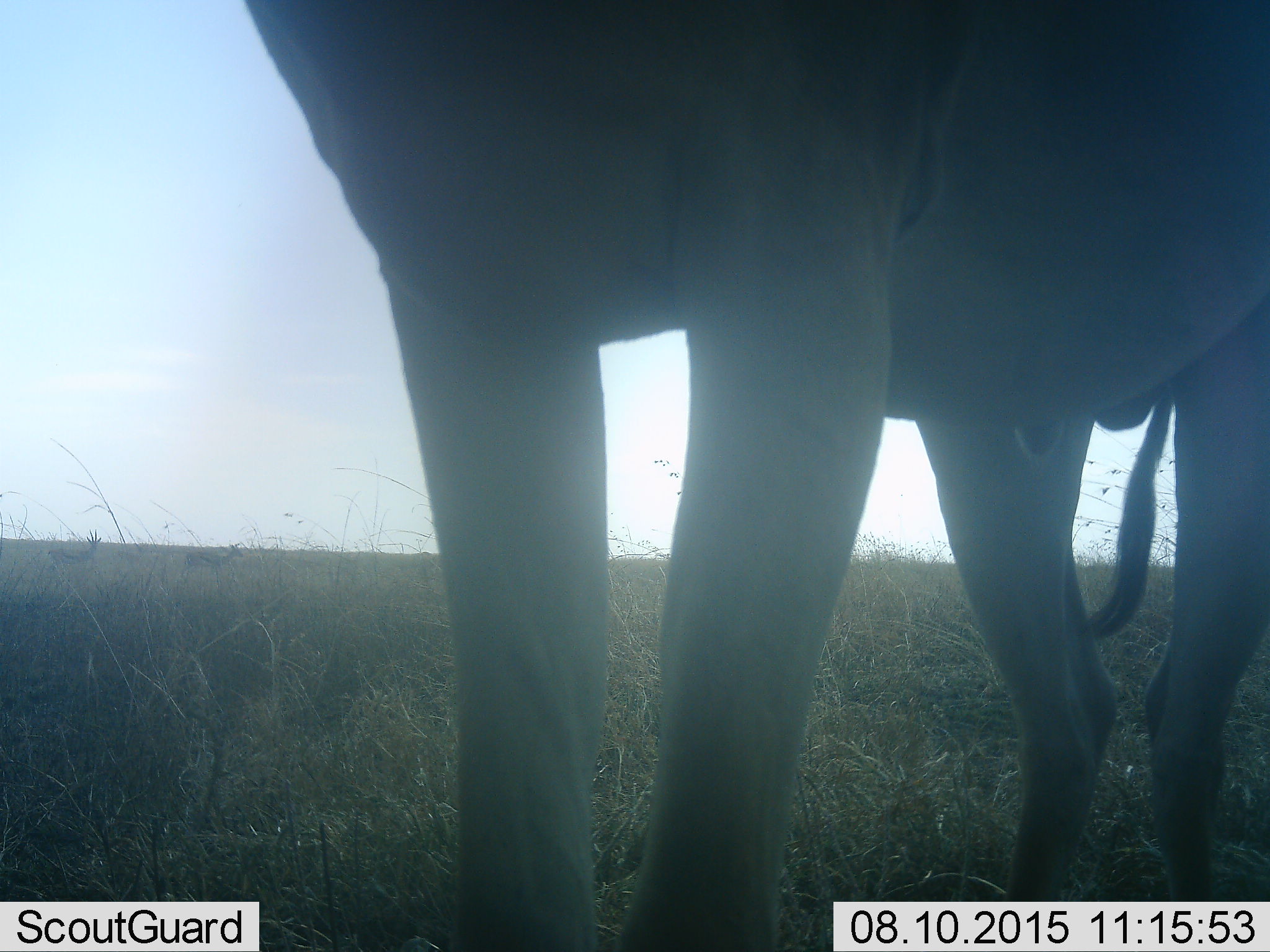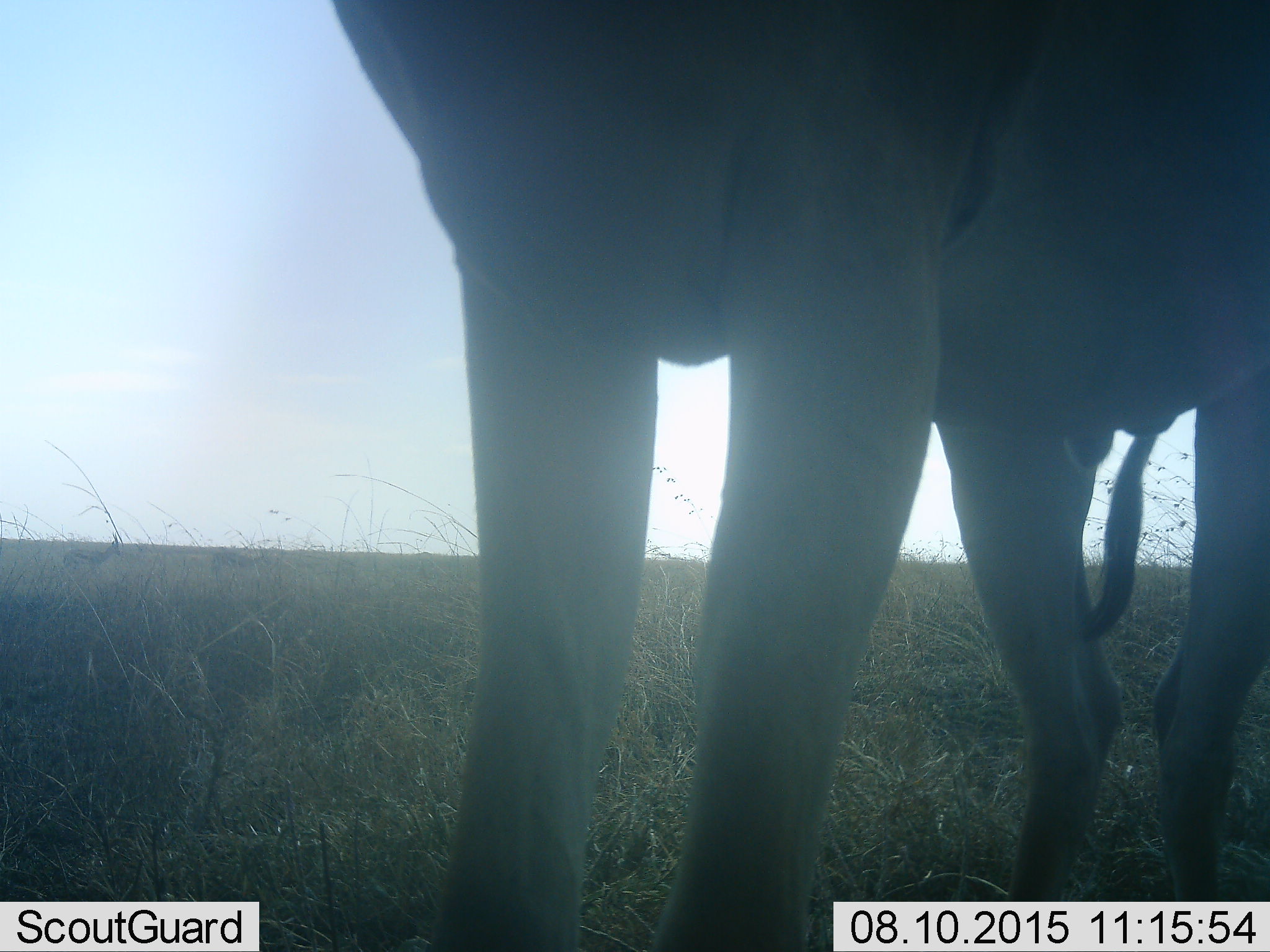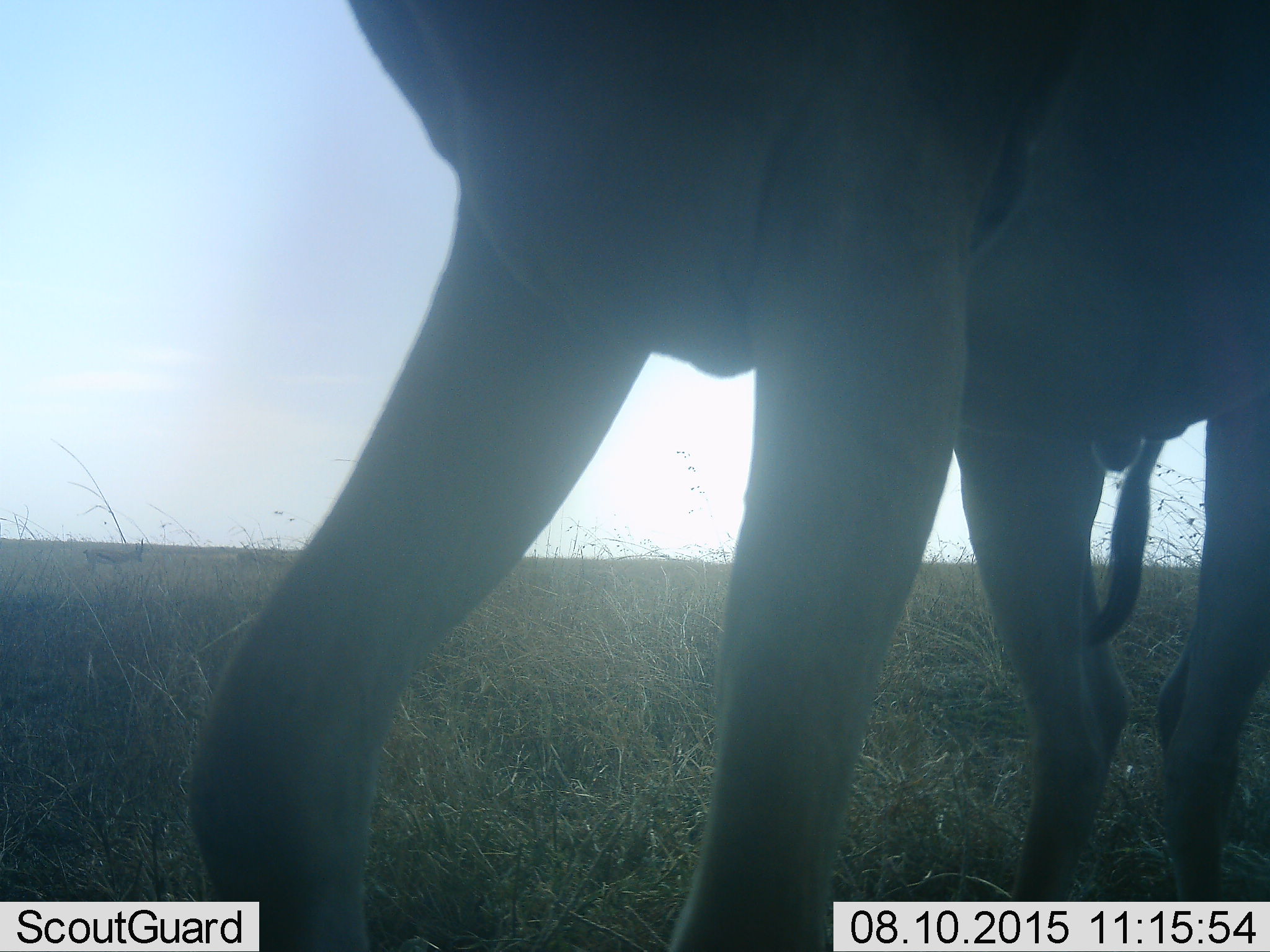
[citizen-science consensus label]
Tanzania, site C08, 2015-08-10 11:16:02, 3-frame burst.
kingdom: Animalia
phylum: Chordata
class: Mammalia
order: Proboscidea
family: Elephantidae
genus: Loxodonta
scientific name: Loxodonta africana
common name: african bush elephant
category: elephant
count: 1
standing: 50%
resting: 0%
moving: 75%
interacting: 0%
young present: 0%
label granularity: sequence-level